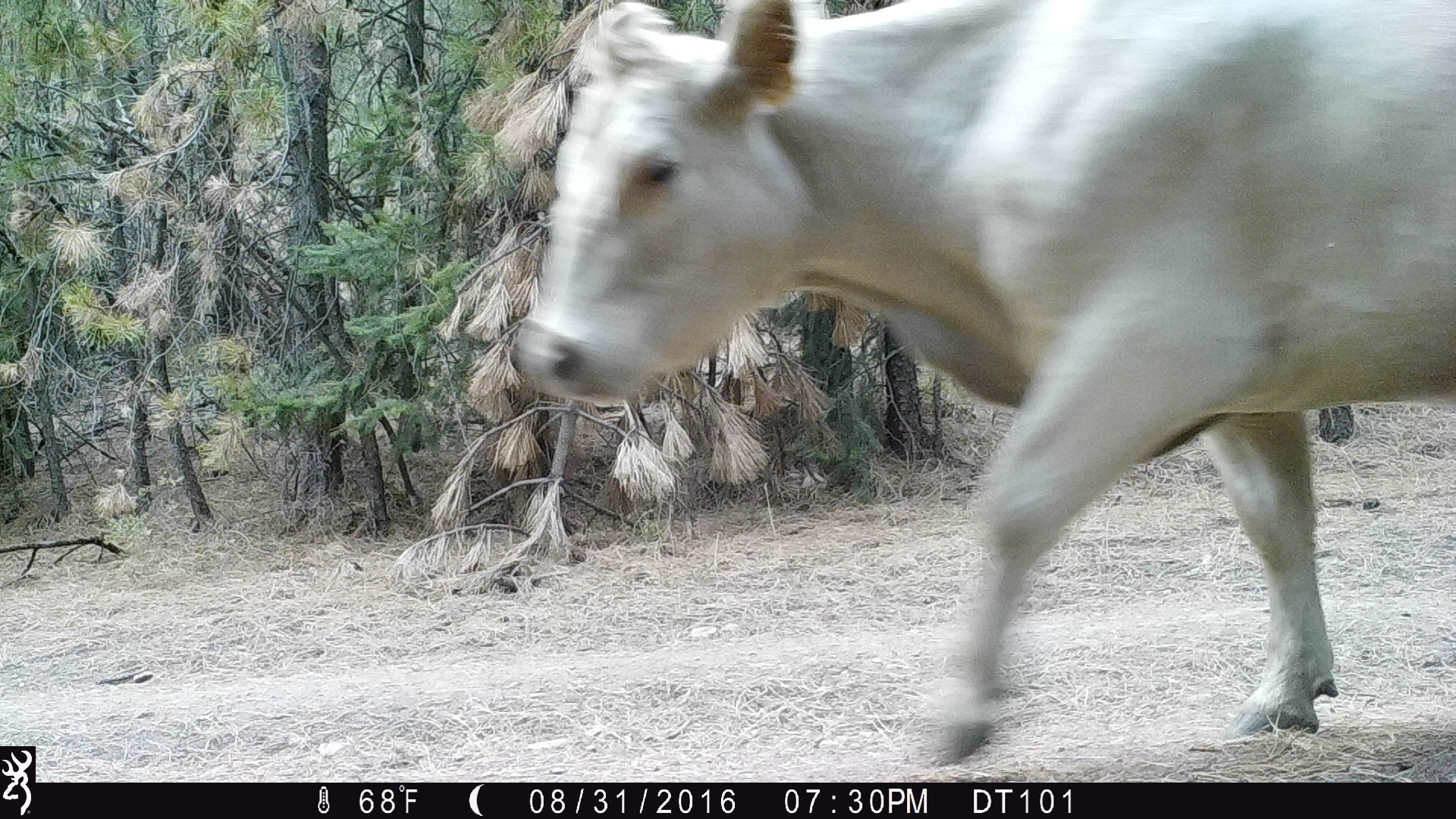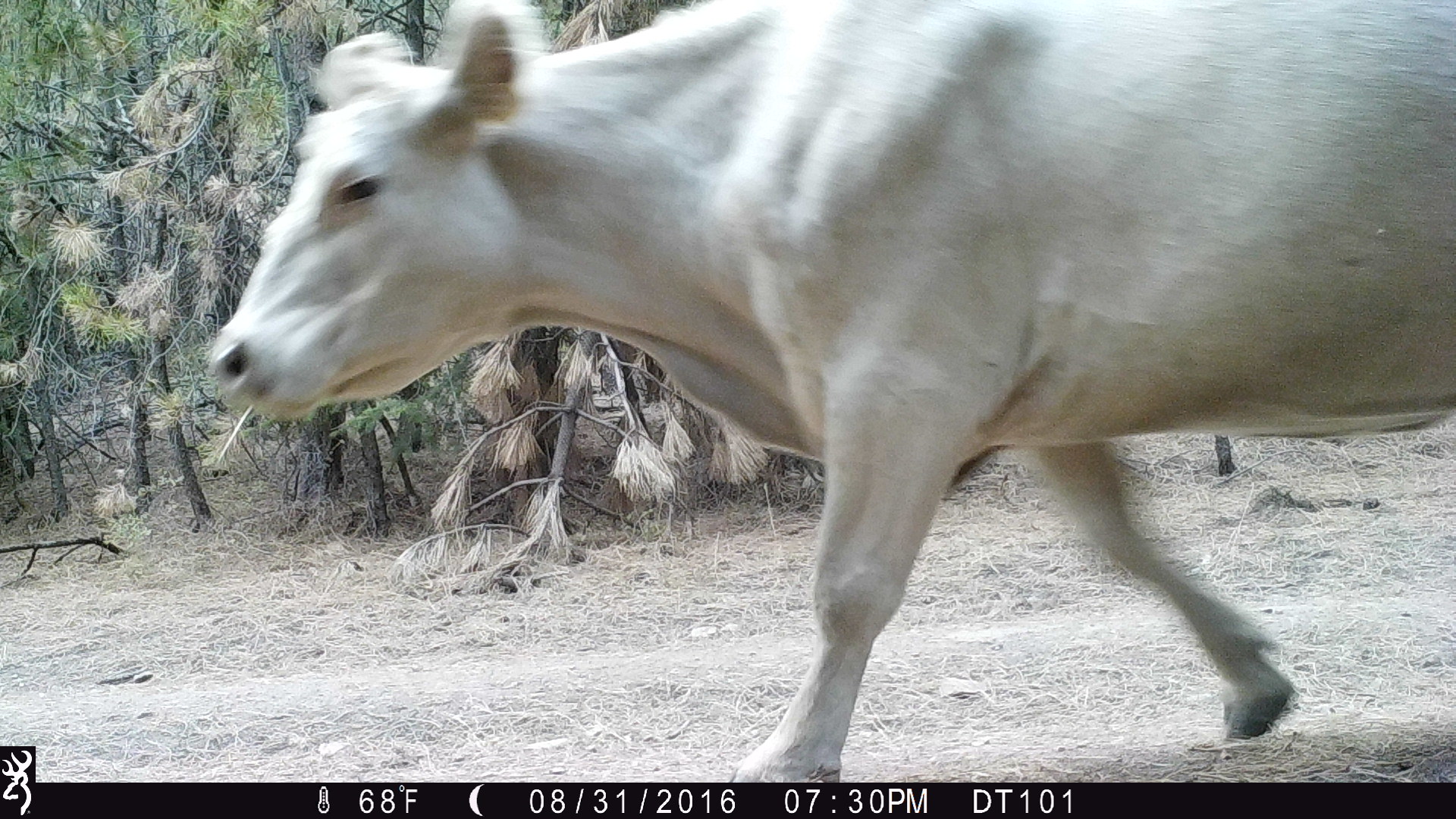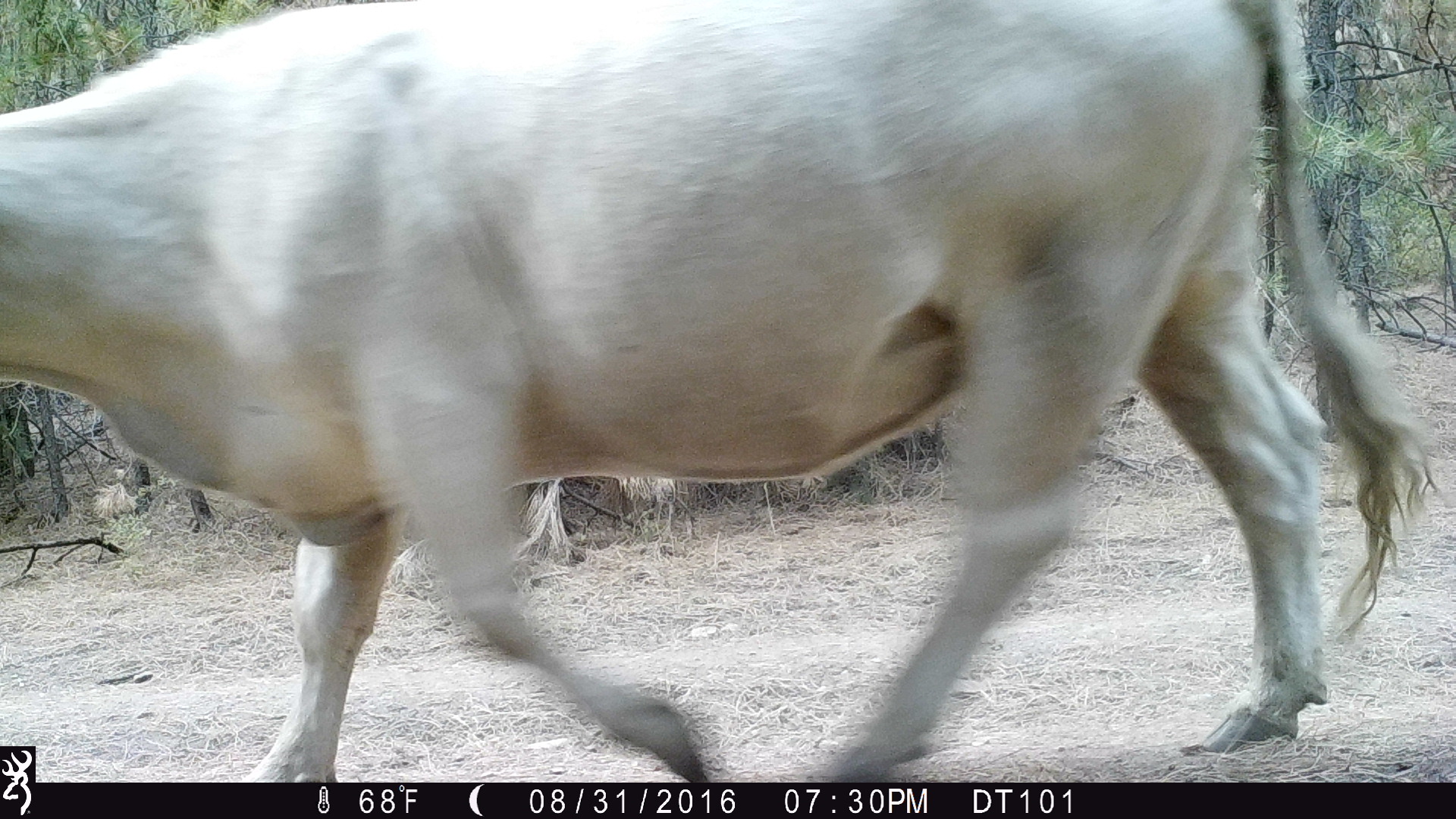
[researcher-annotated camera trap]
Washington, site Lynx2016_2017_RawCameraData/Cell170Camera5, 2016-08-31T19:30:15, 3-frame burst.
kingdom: Animalia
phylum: Chordata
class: Mammalia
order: Artiodactyla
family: Bovidae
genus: Bos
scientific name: Bos taurus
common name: domestic cattle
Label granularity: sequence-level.